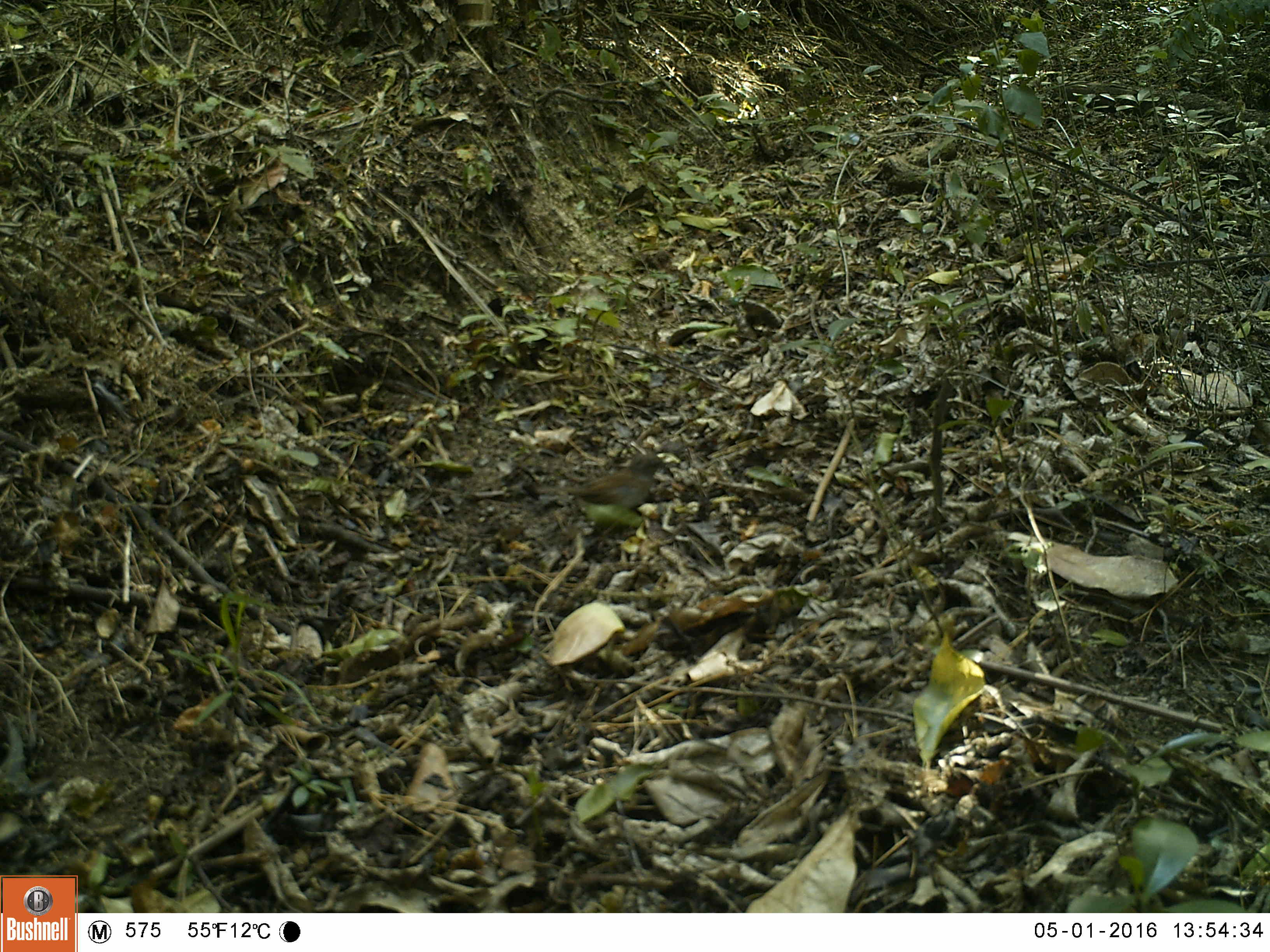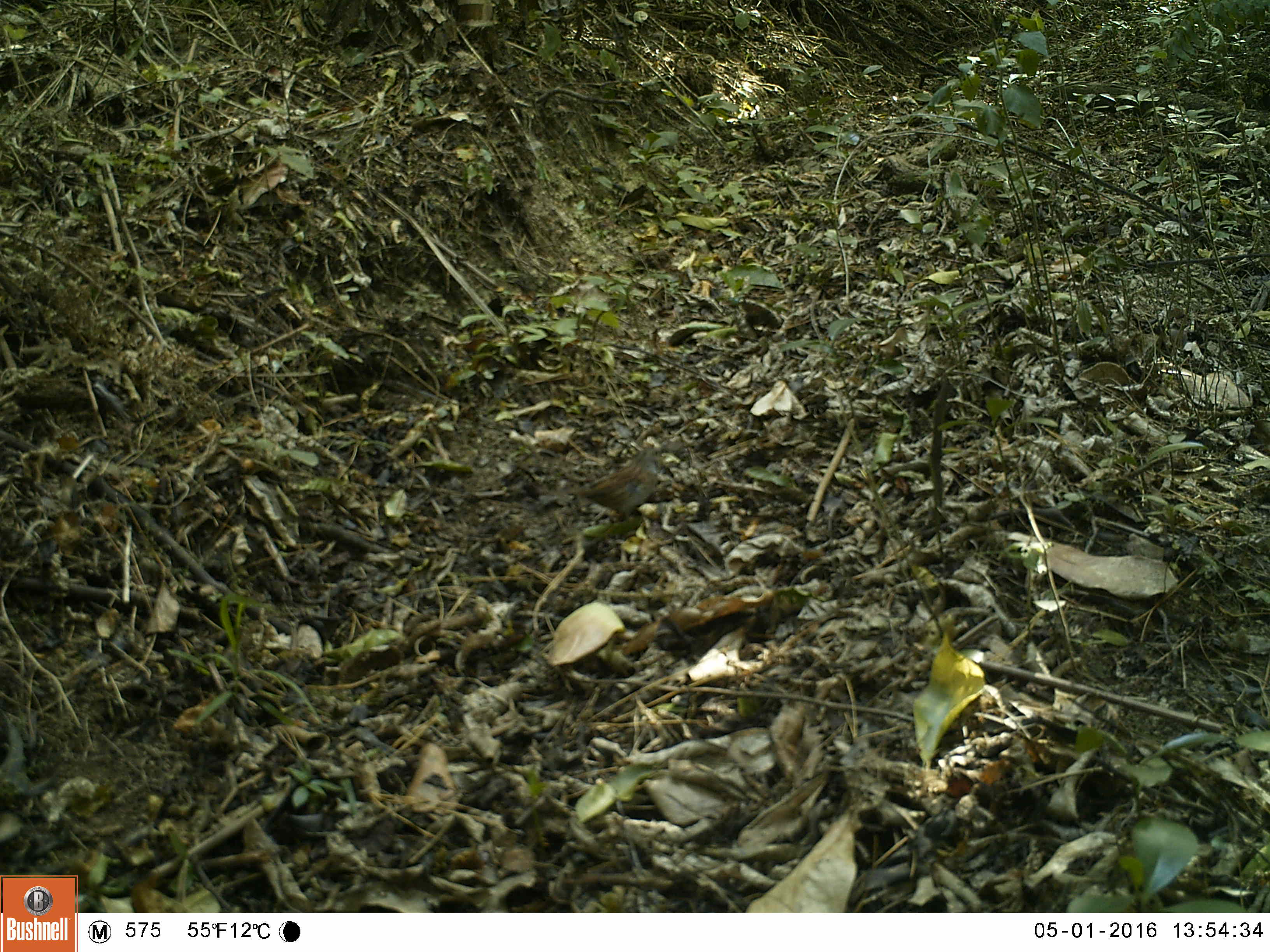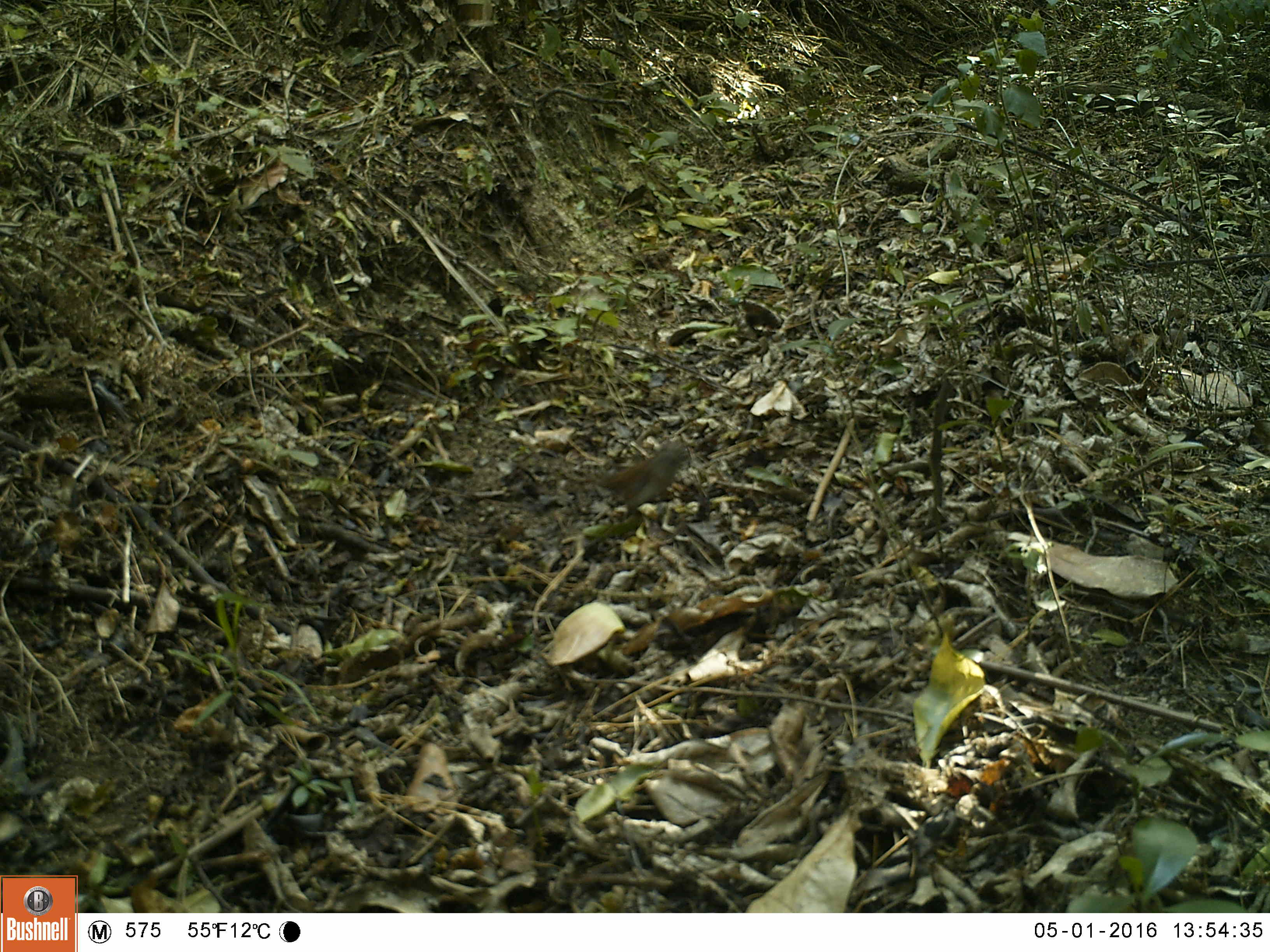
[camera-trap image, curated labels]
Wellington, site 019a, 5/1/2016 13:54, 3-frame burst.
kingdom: Animalia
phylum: Chordata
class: Aves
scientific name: Aves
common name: bird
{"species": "bird (Aves)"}